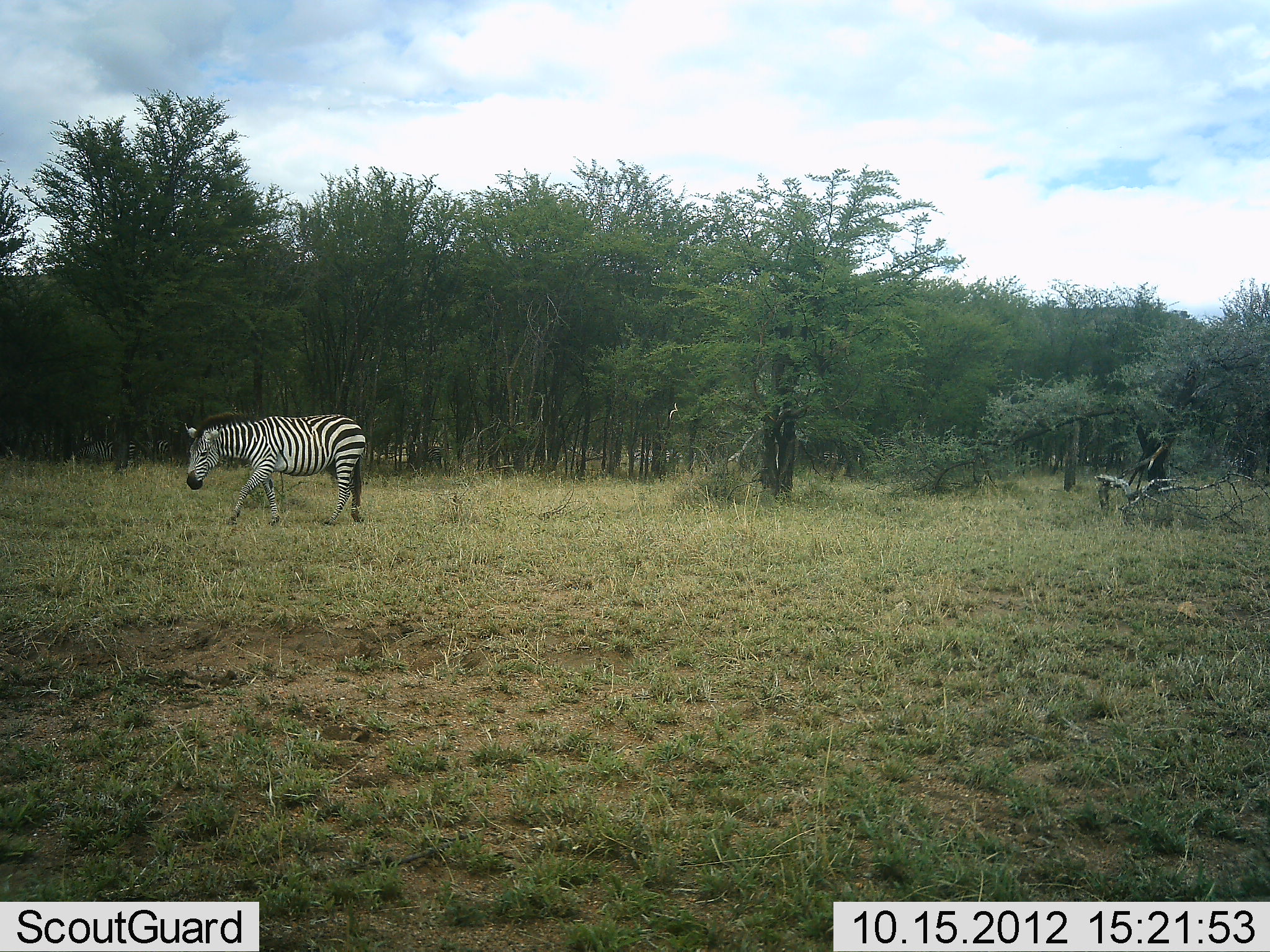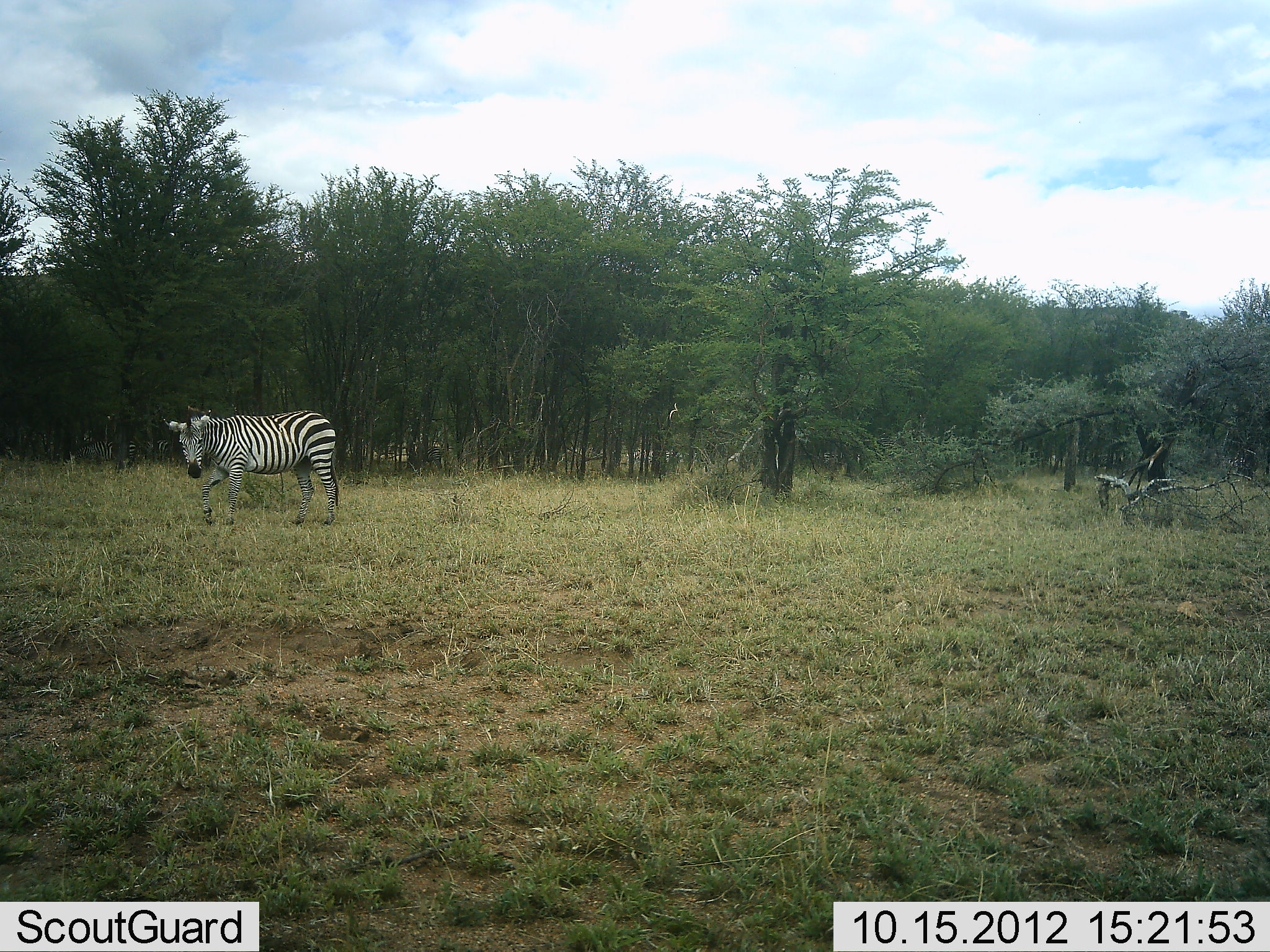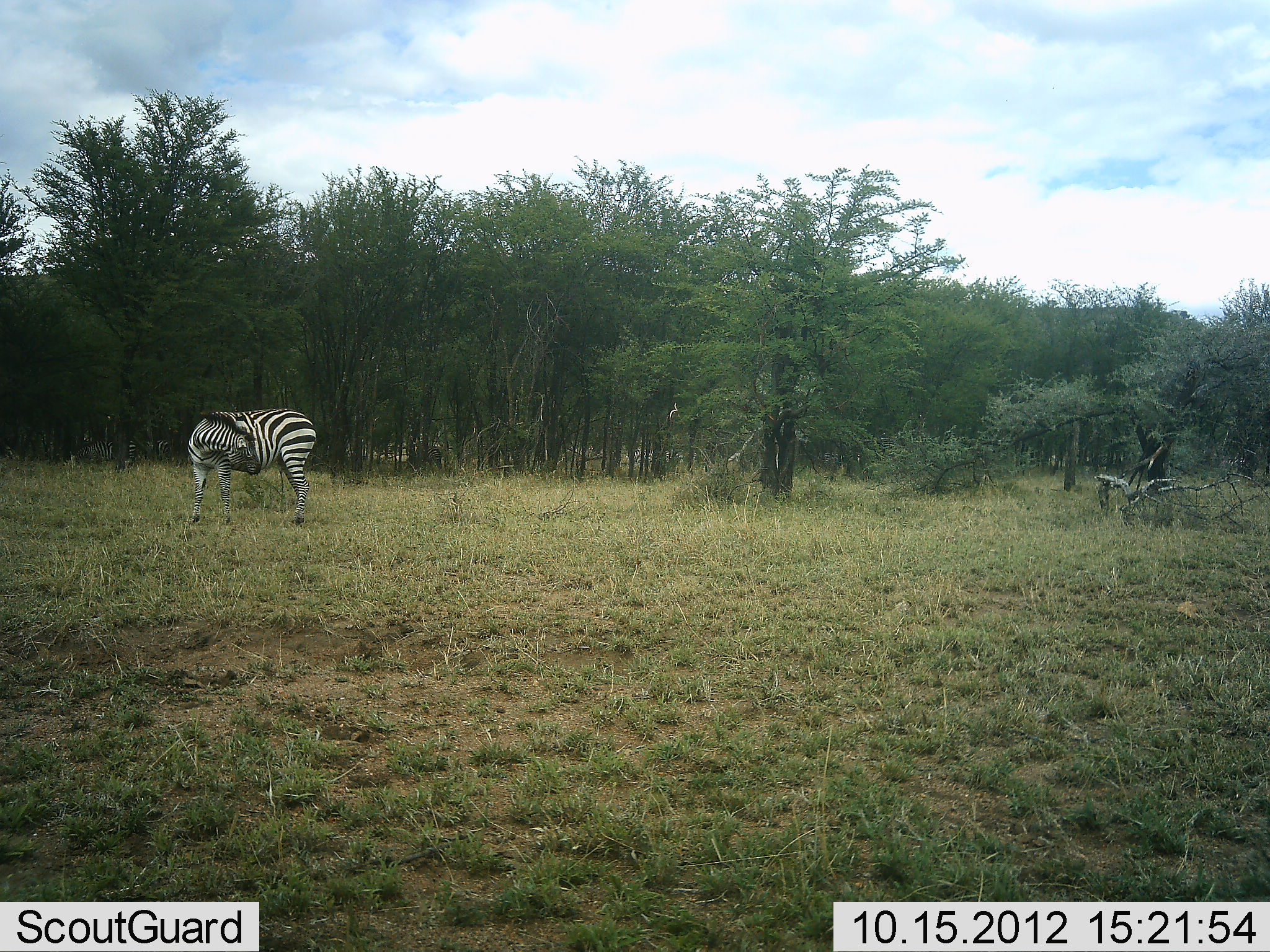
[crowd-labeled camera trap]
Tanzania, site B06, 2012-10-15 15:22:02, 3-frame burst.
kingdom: Animalia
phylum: Chordata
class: Mammalia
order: Perissodactyla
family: Equidae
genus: Equus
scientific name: Equus quagga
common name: plains zebra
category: zebra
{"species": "zebra (plains zebra) (Equus quagga)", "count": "1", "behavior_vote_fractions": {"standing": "10%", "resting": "0%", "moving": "80%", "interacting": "0%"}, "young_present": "0%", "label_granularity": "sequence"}